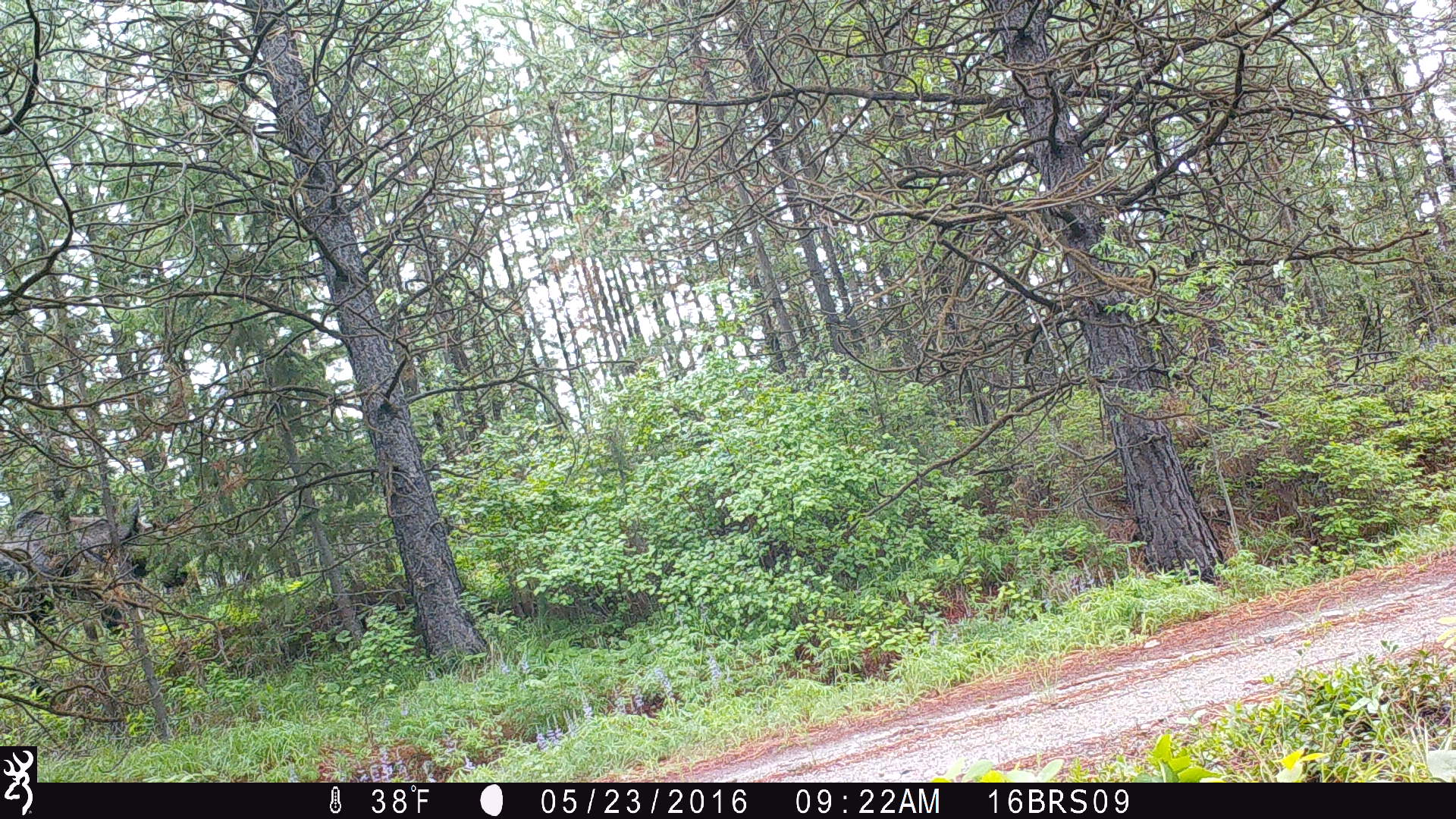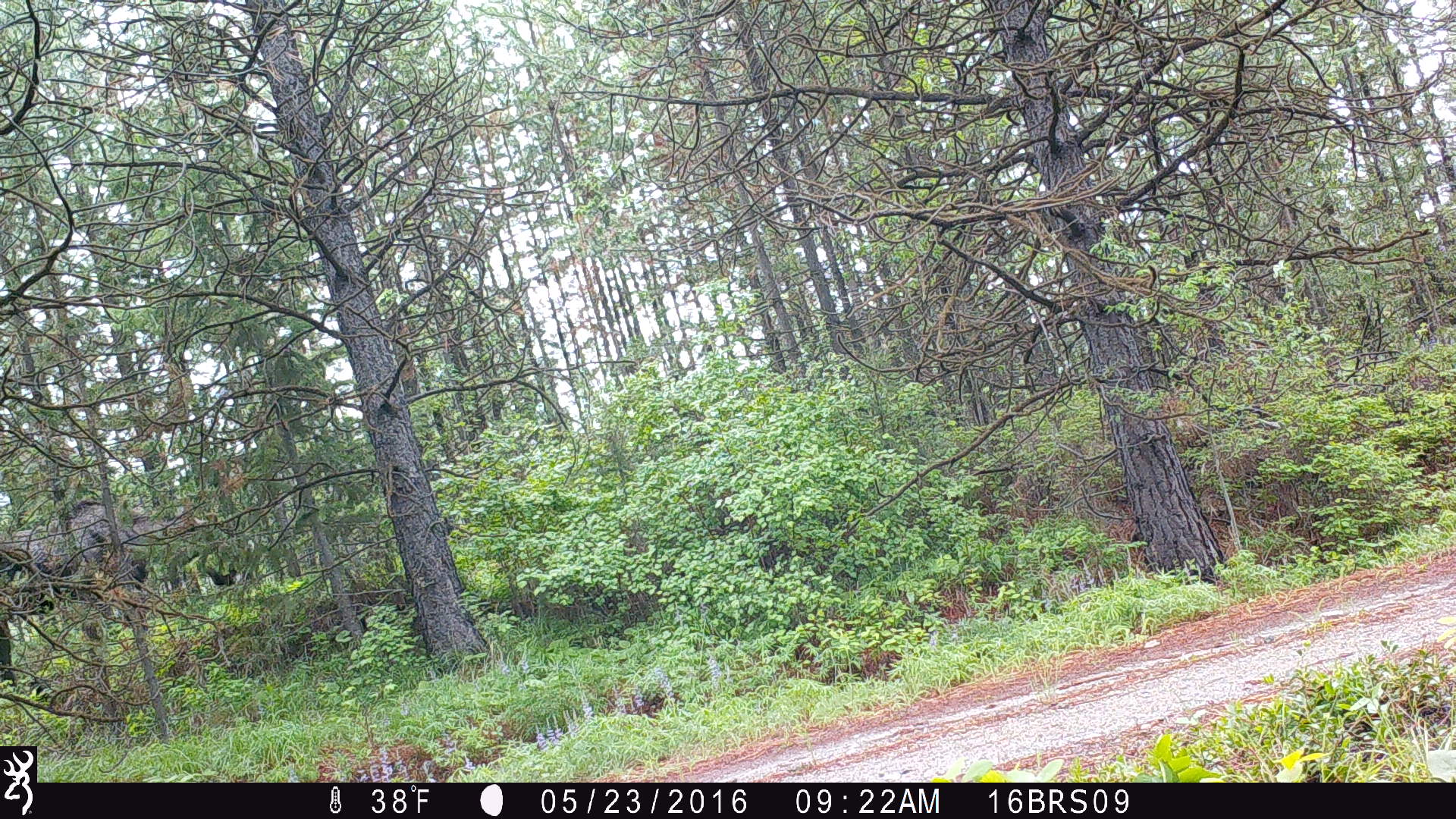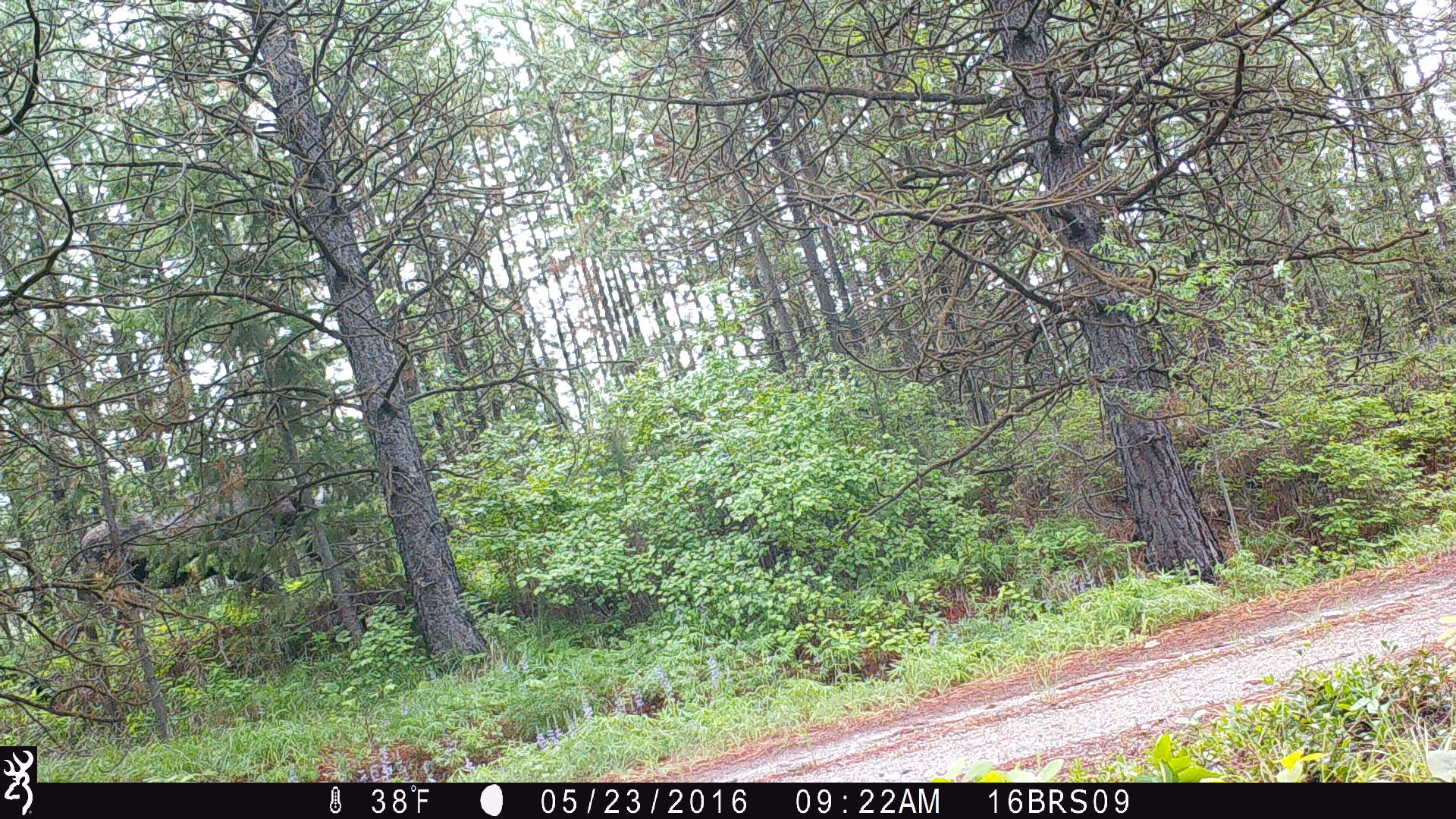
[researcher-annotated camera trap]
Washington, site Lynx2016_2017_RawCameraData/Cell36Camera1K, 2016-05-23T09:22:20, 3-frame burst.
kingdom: Animalia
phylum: Chordata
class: Mammalia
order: Artiodactyla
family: Cervidae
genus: Alces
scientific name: Alces alces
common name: moose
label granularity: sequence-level